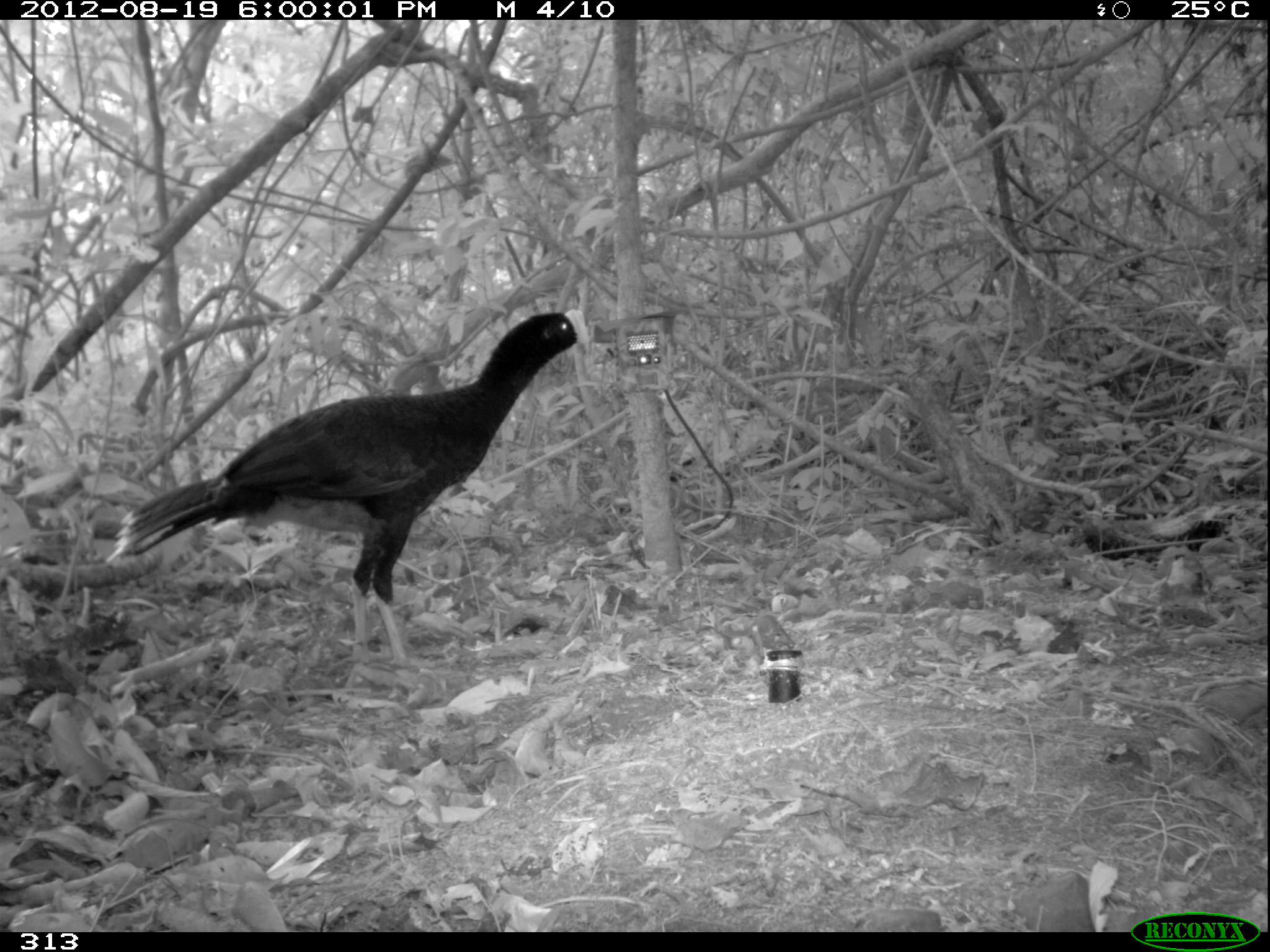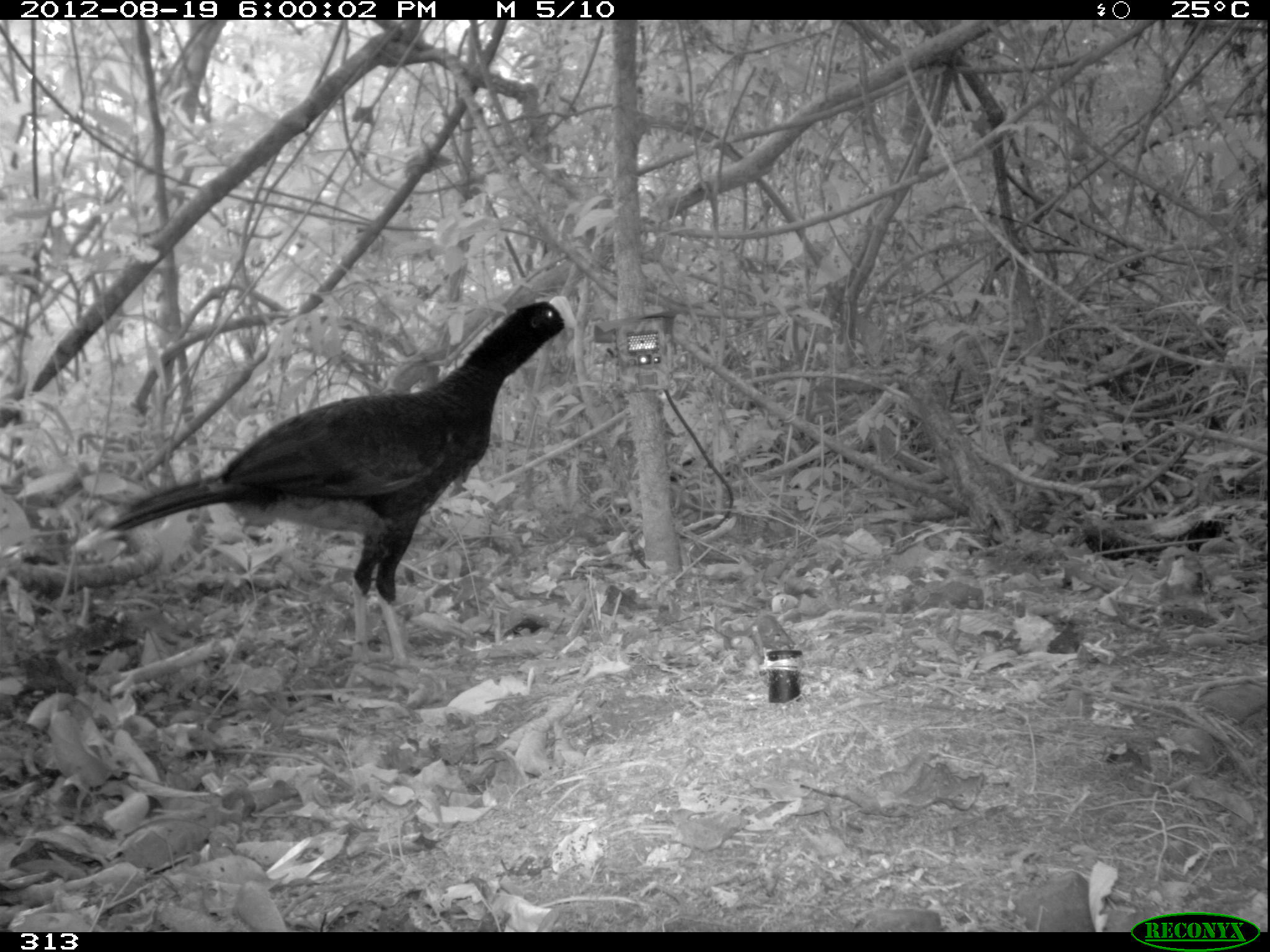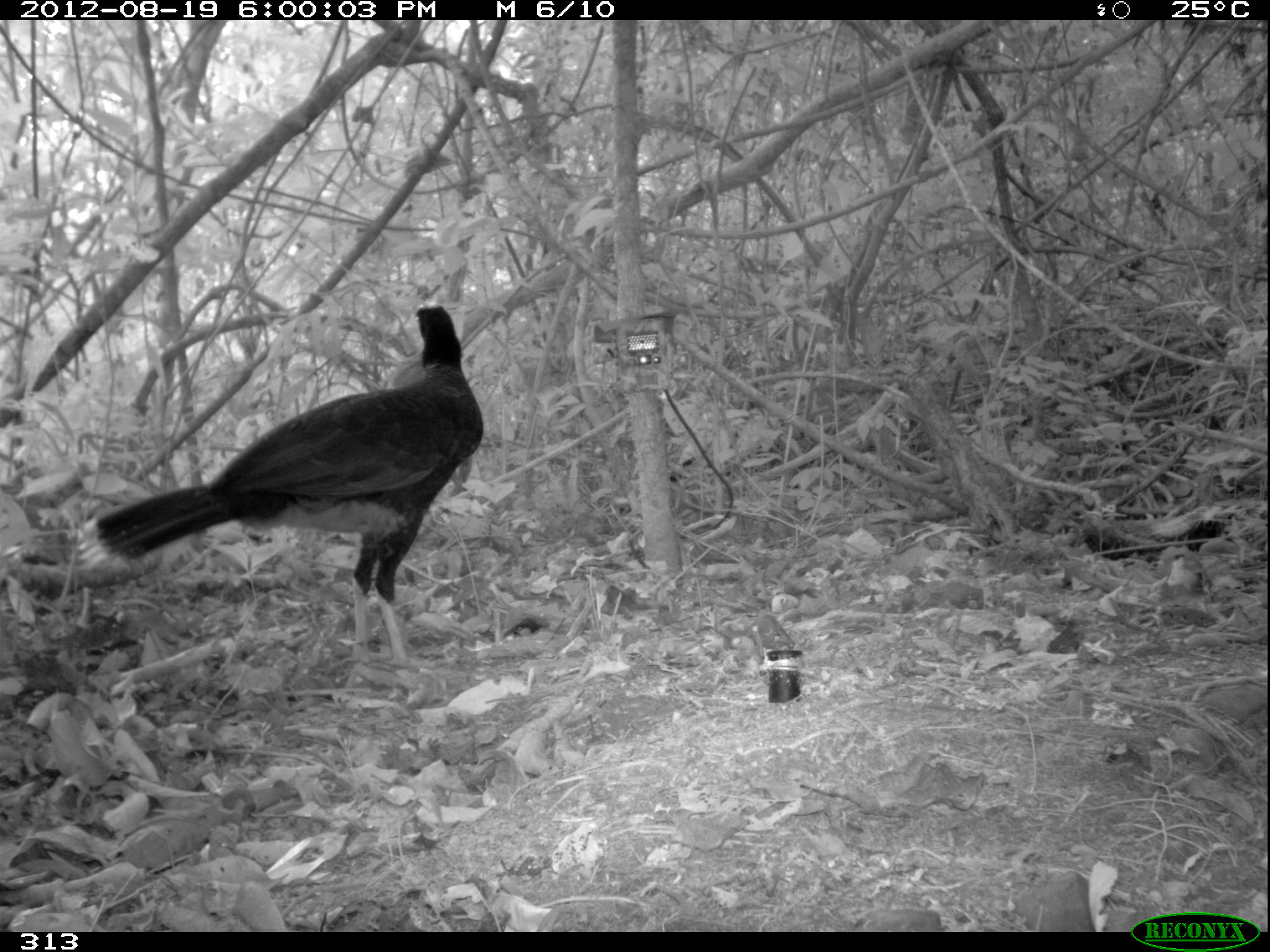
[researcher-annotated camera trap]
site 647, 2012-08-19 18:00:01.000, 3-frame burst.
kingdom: Animalia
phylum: Chordata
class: Aves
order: Galliformes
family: Cracidae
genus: Mitu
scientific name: Mitu tuberosum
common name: razor-billed curassow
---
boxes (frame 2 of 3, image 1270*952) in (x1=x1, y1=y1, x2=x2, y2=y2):
mitu tuberosum: (x1=104, y1=289, x2=574, y2=665)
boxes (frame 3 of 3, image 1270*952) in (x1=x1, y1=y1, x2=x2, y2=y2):
mitu tuberosum: (x1=75, y1=303, x2=483, y2=669)